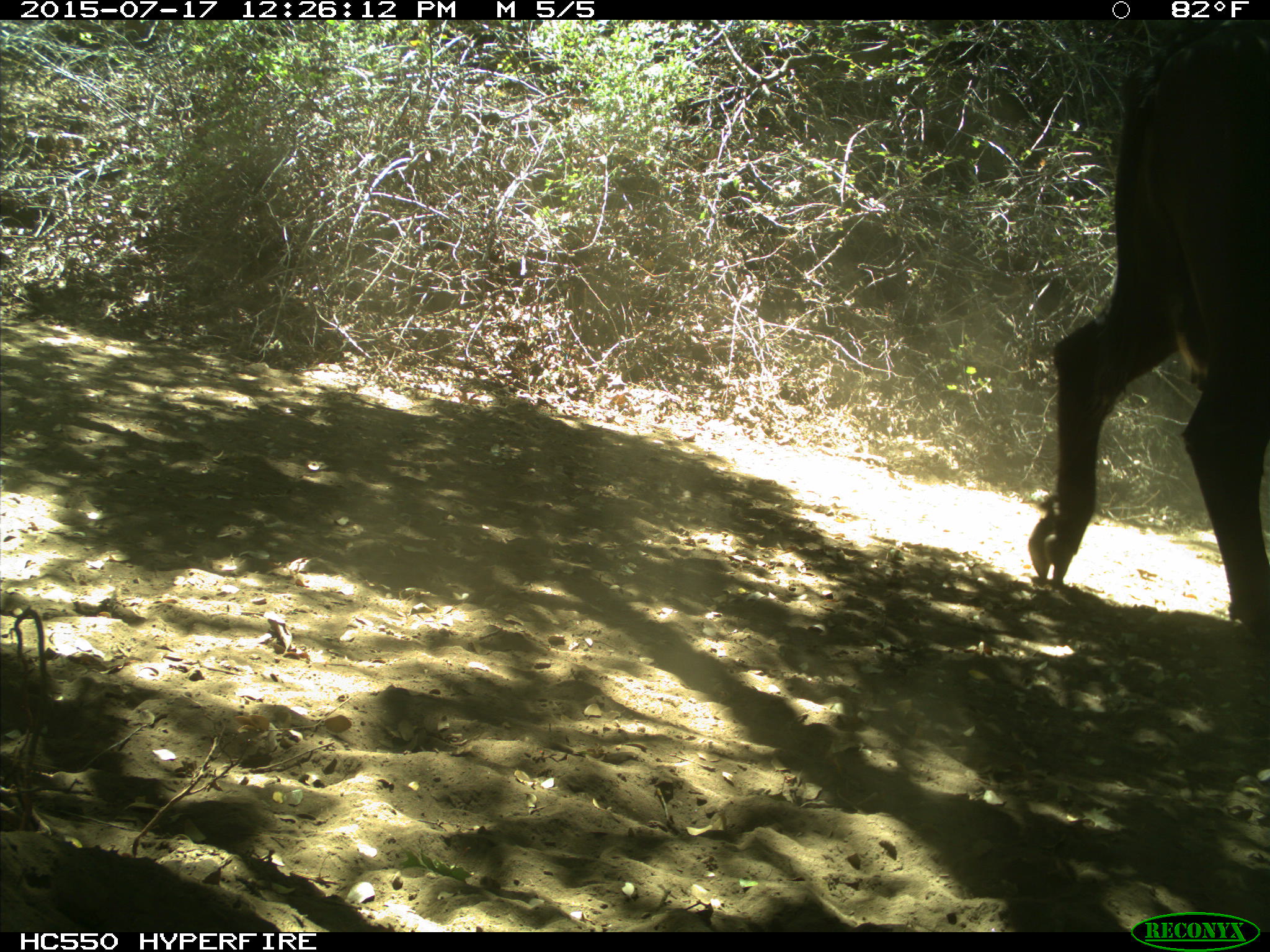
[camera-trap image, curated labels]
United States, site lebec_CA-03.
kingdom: Animalia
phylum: Chordata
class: Mammalia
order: Artiodactyla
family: Bovidae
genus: Bos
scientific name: Bos taurus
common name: domestic cow